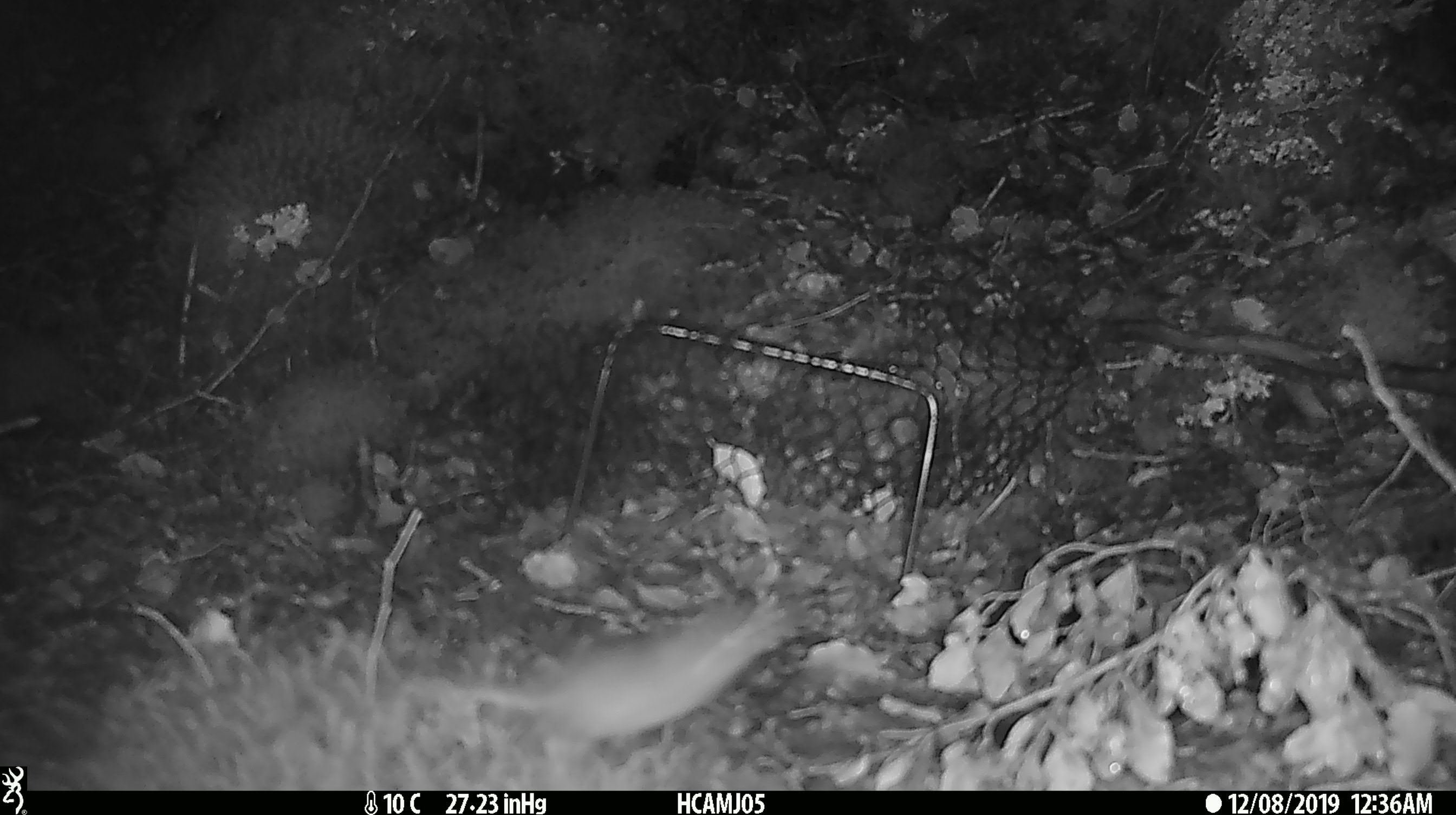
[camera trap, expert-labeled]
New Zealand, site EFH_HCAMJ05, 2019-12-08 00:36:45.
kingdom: Animalia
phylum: Chordata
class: Mammalia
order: Rodentia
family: Muridae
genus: Mus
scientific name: Mus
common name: mouse